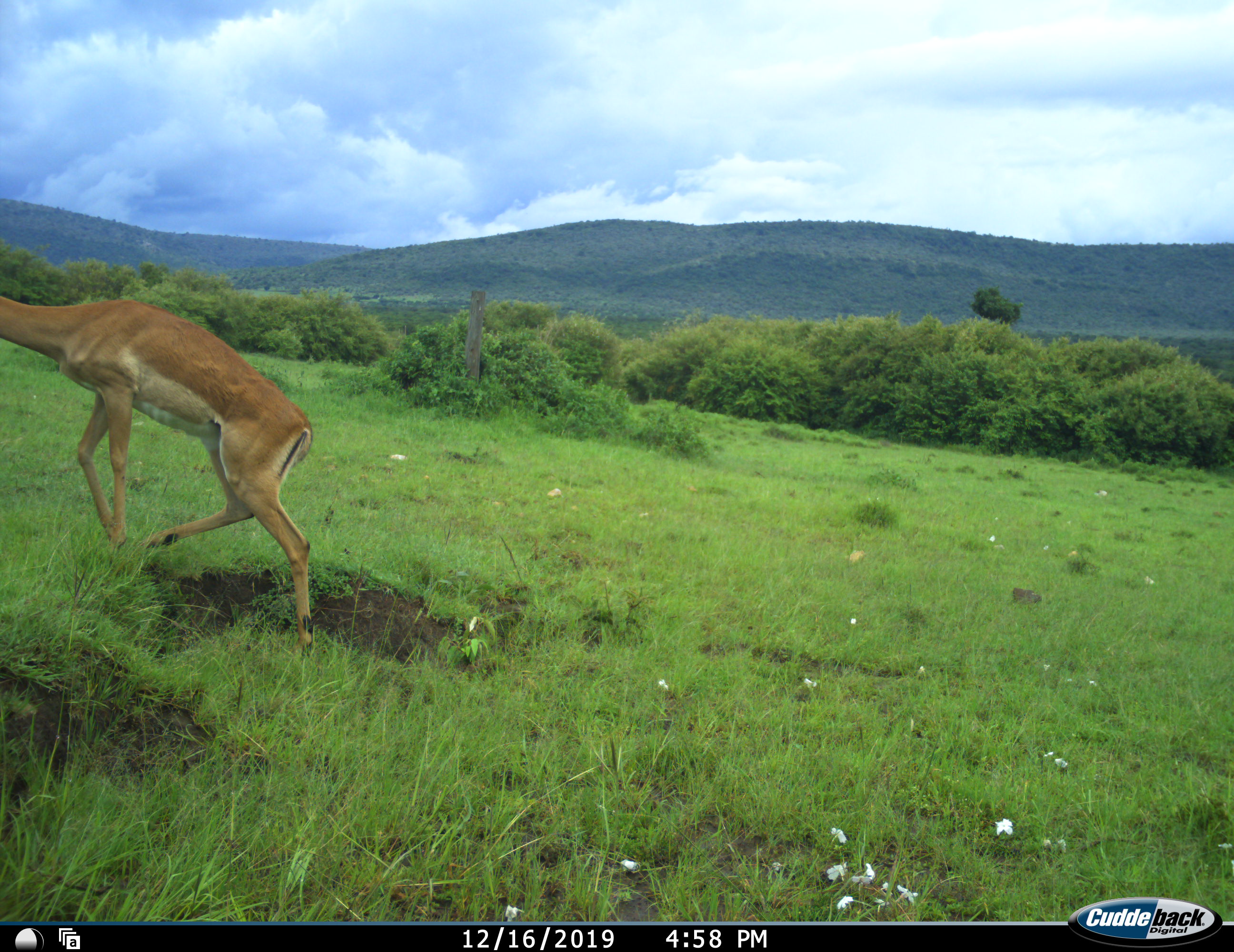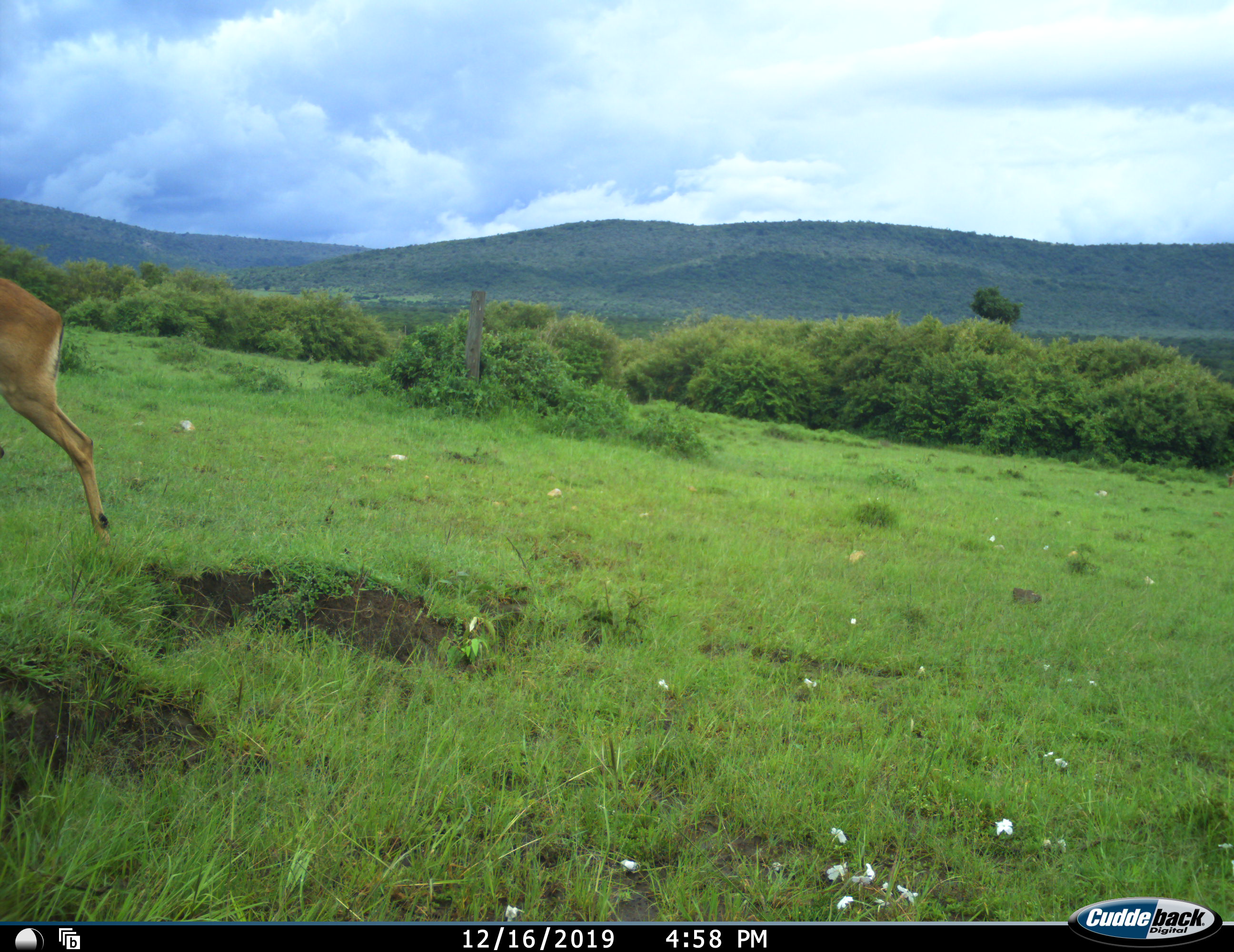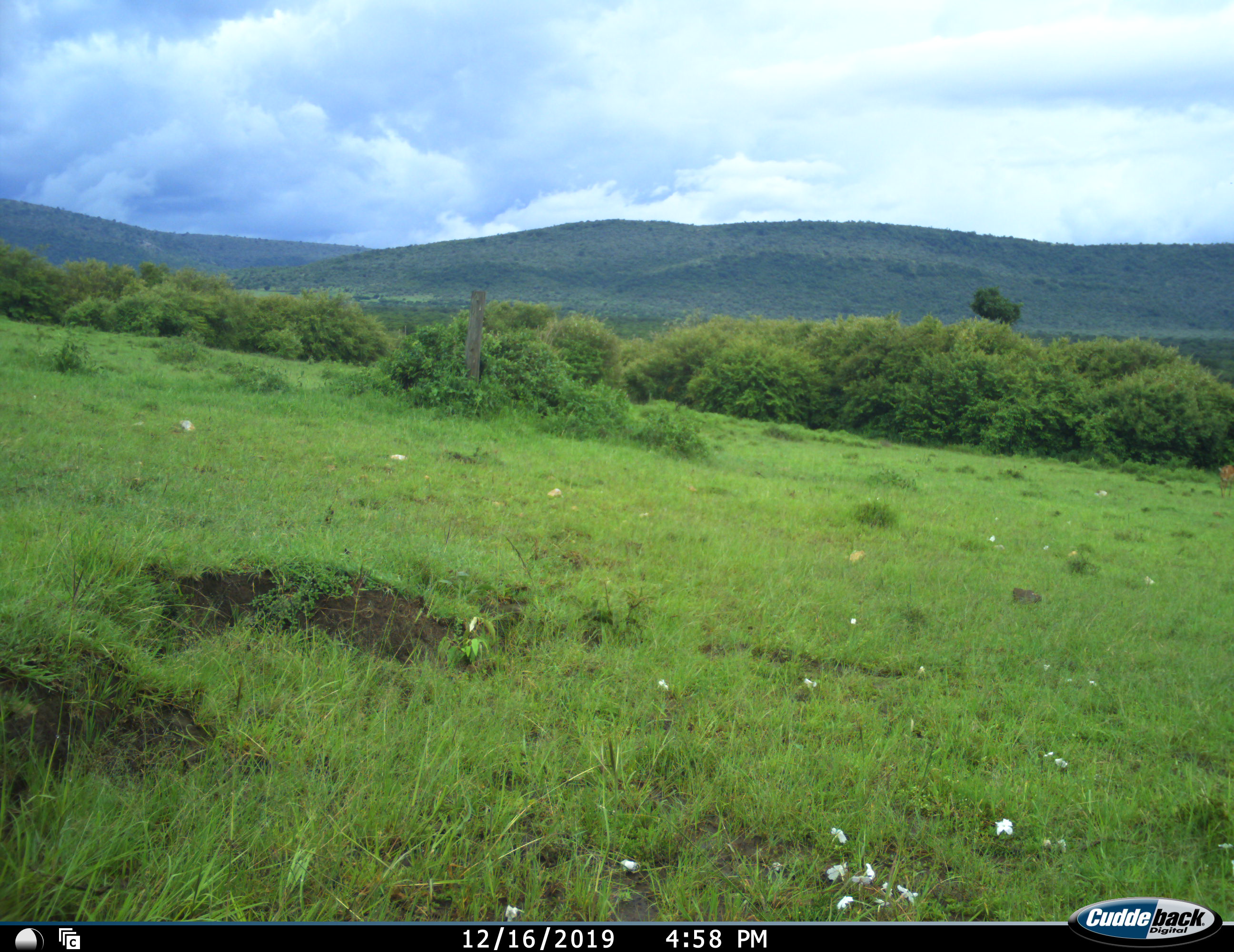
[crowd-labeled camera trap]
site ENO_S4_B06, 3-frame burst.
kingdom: Animalia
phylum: Chordata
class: Mammalia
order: Artiodactyla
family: Bovidae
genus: Aepyceros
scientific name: Aepyceros melampus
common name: impala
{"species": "impala (Aepyceros melampus)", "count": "2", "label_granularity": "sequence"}